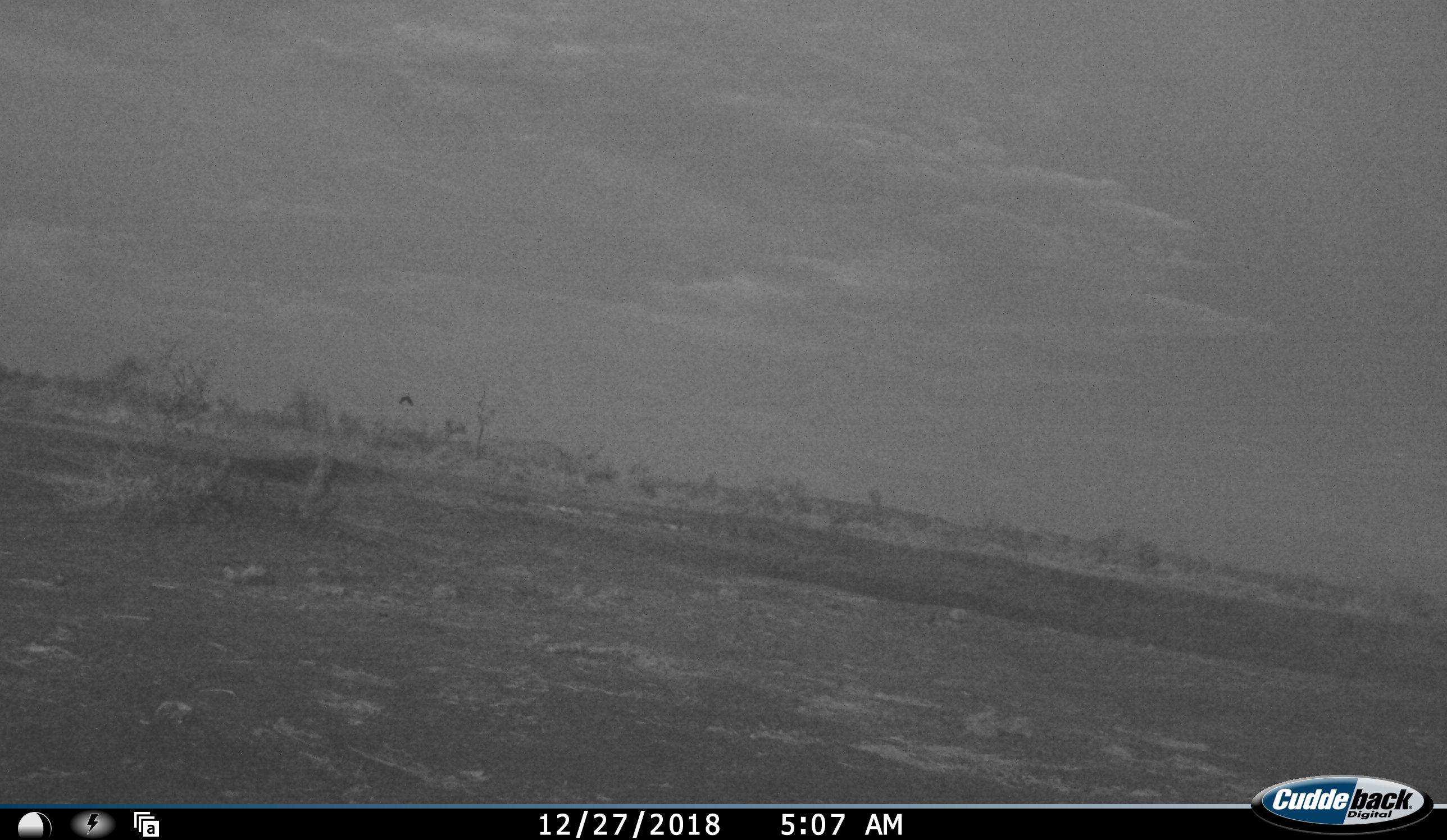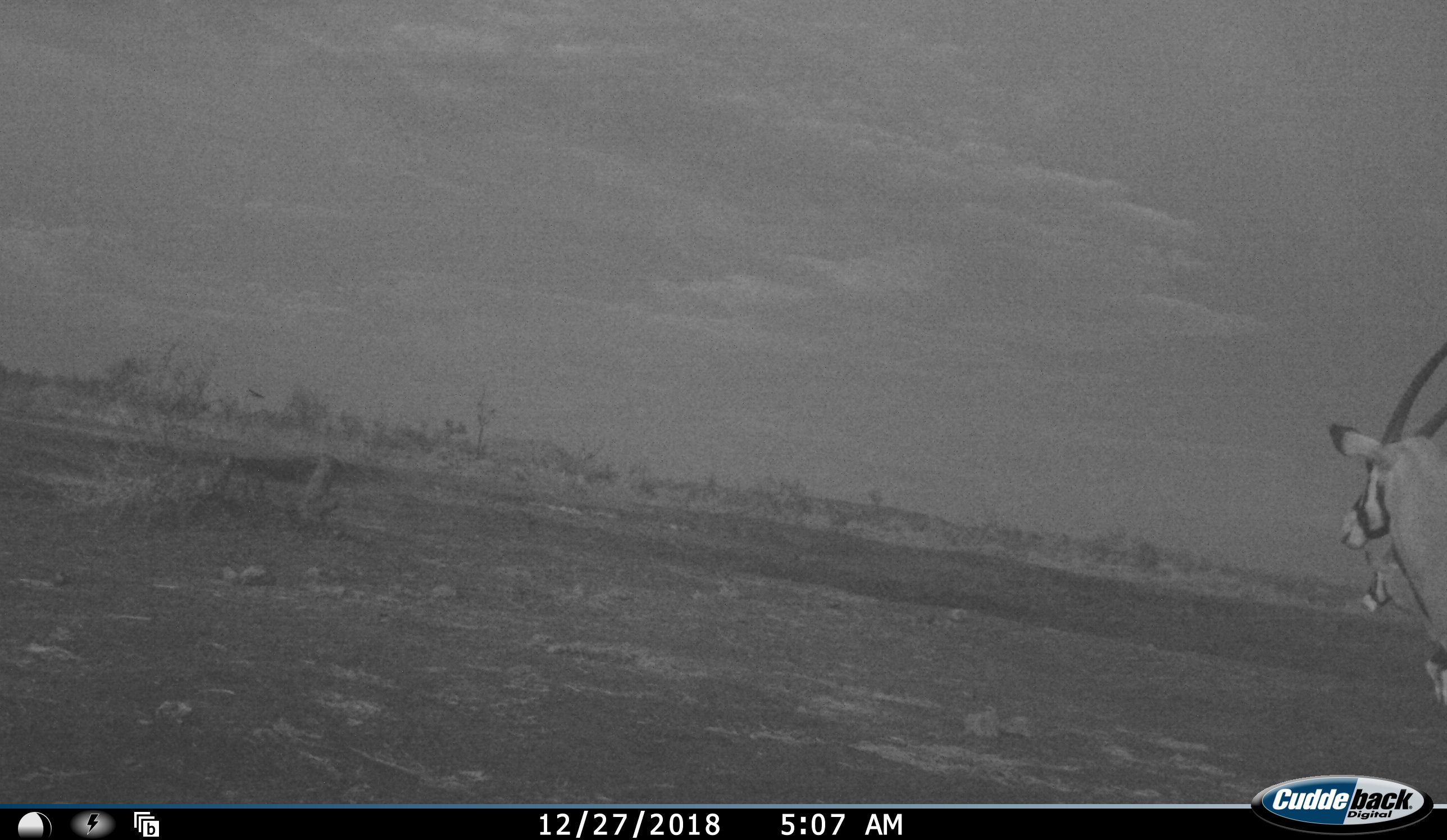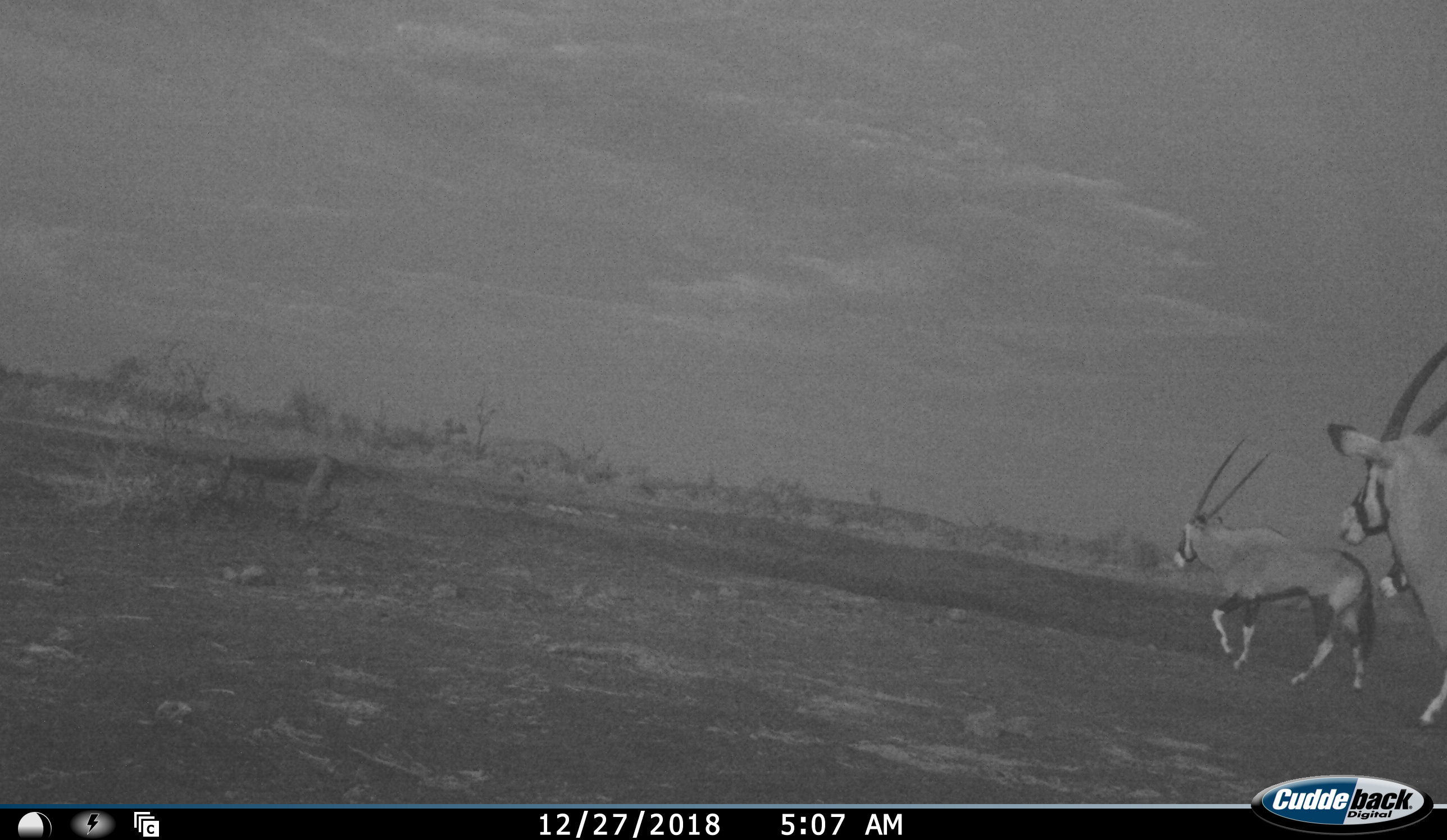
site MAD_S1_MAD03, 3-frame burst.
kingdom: Animalia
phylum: Chordata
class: Mammalia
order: Artiodactyla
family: Bovidae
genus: Oryx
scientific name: Oryx gazella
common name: gemsbok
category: oryx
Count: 3.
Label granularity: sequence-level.